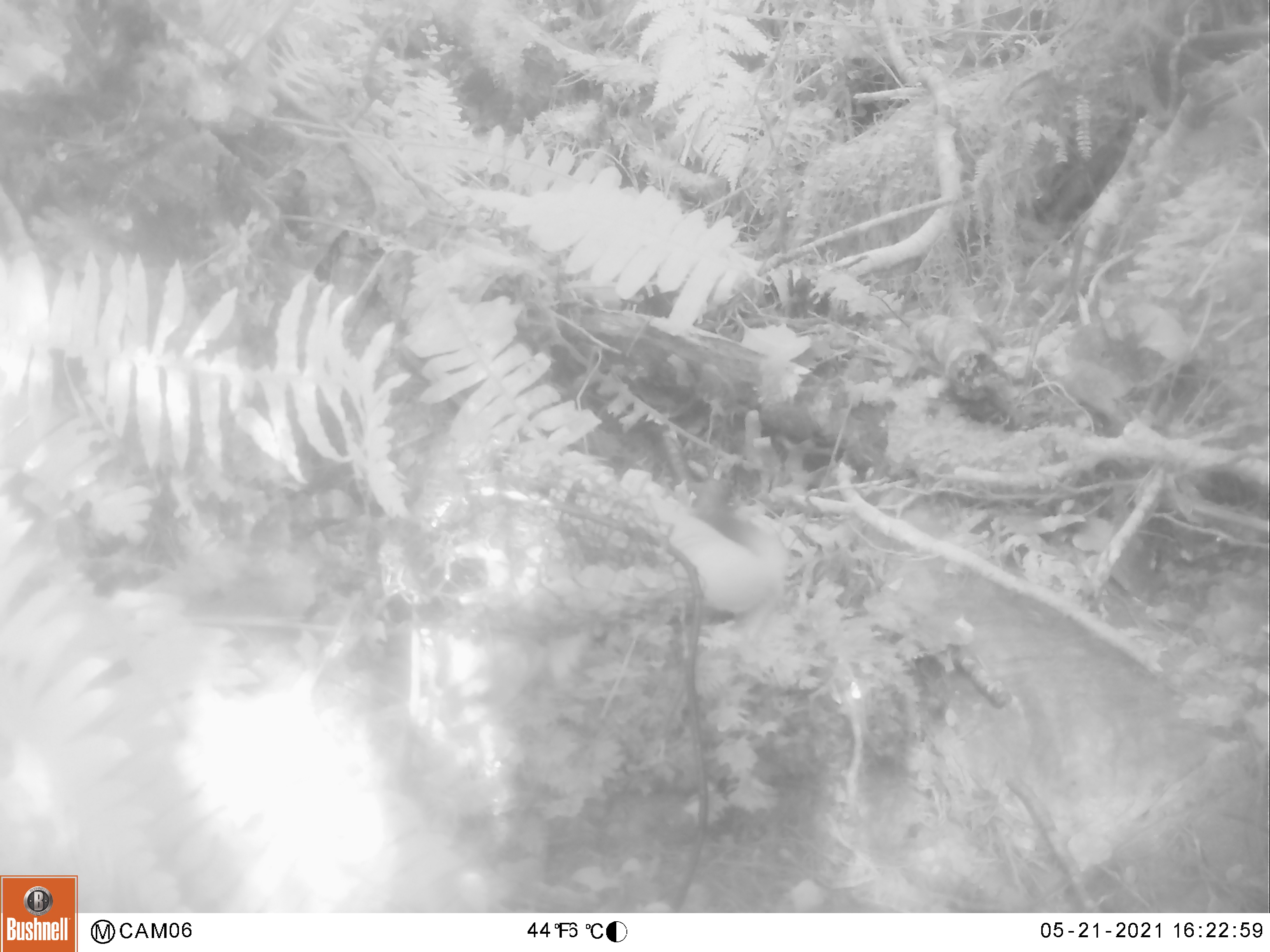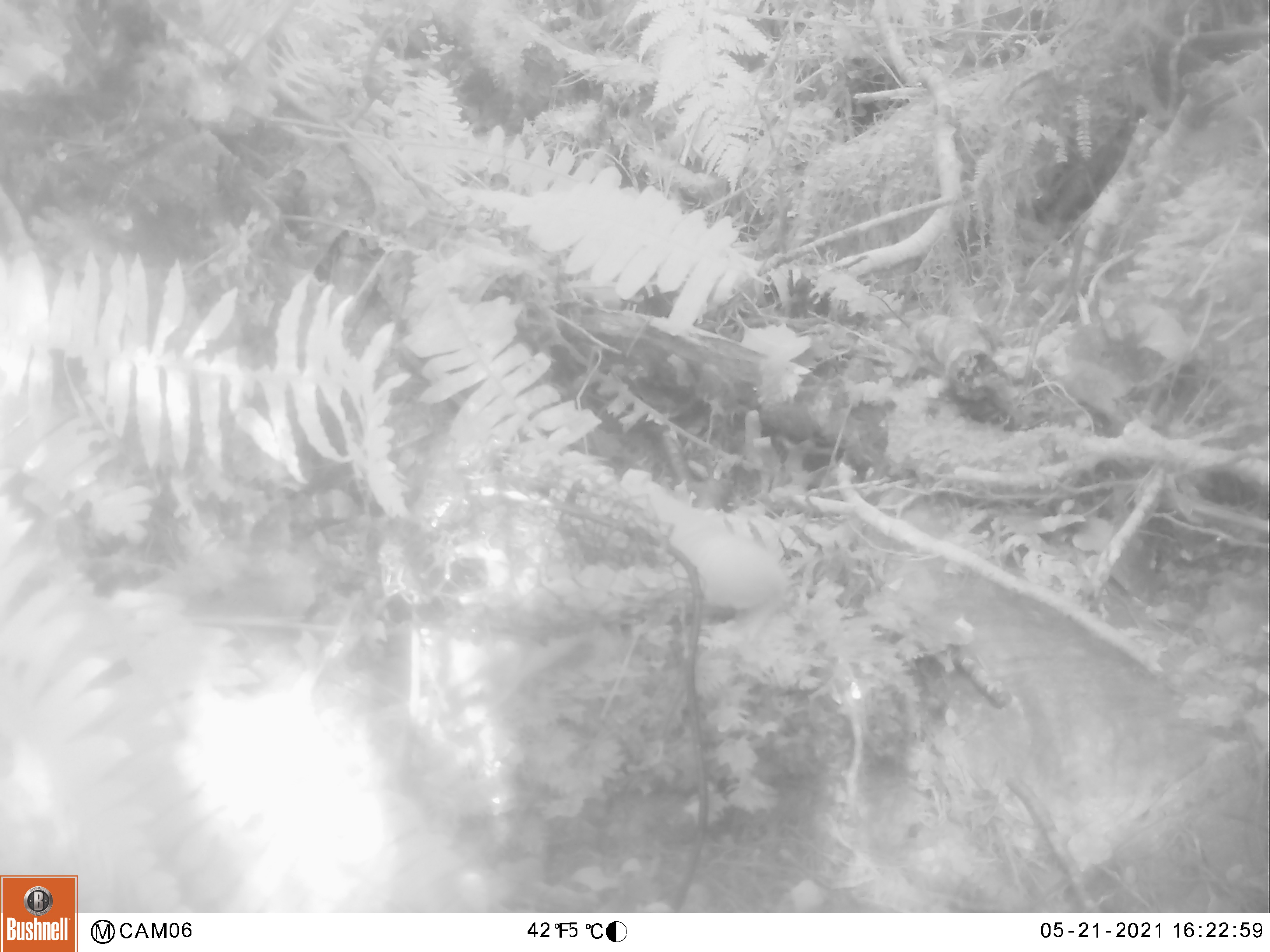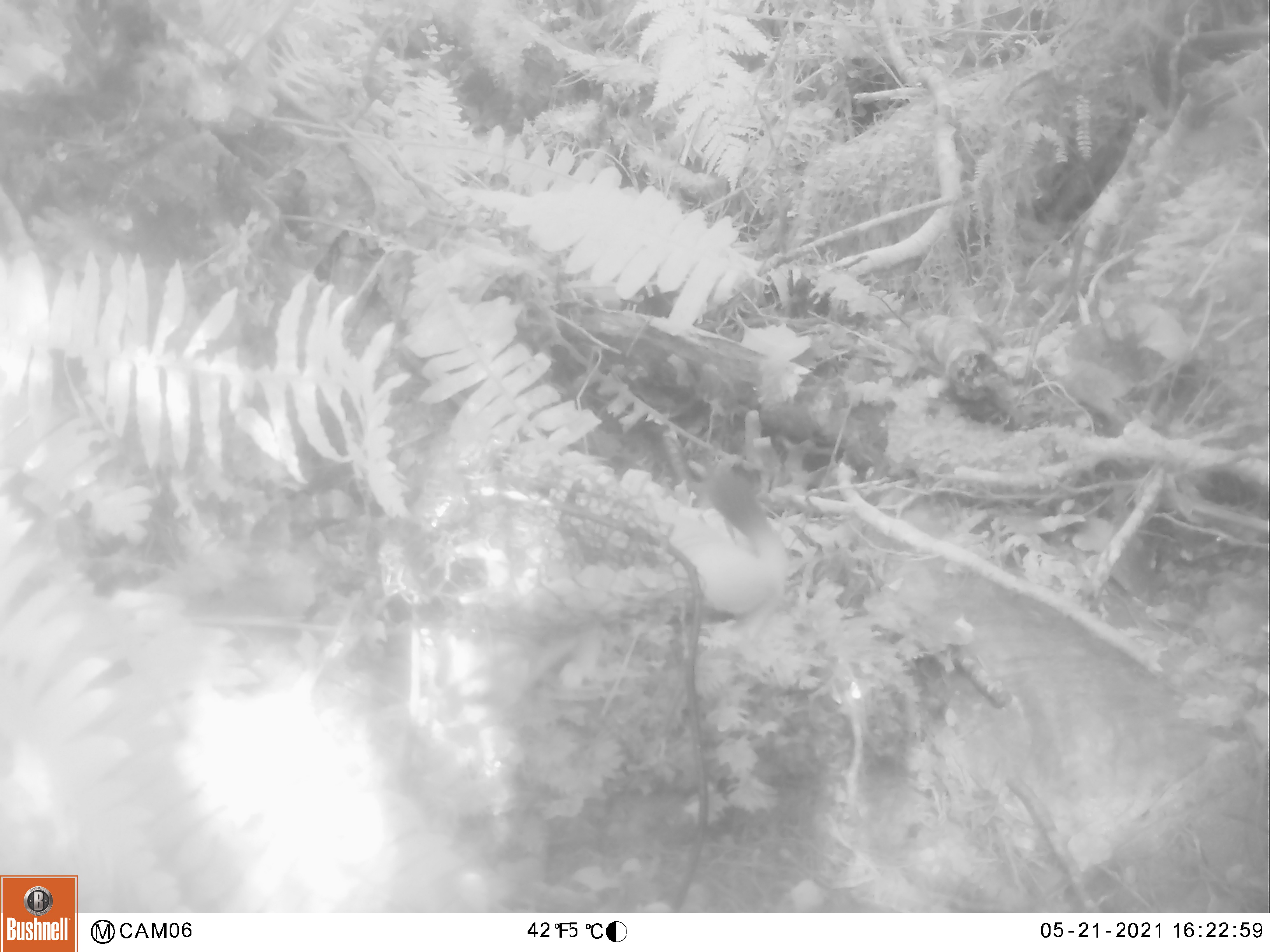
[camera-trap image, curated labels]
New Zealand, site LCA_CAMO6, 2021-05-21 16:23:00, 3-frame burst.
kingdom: Animalia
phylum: Chordata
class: Mammalia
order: Carnivora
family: Mustelidae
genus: Mustela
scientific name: Mustela erminea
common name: stoat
Stoat (Mustela erminea).